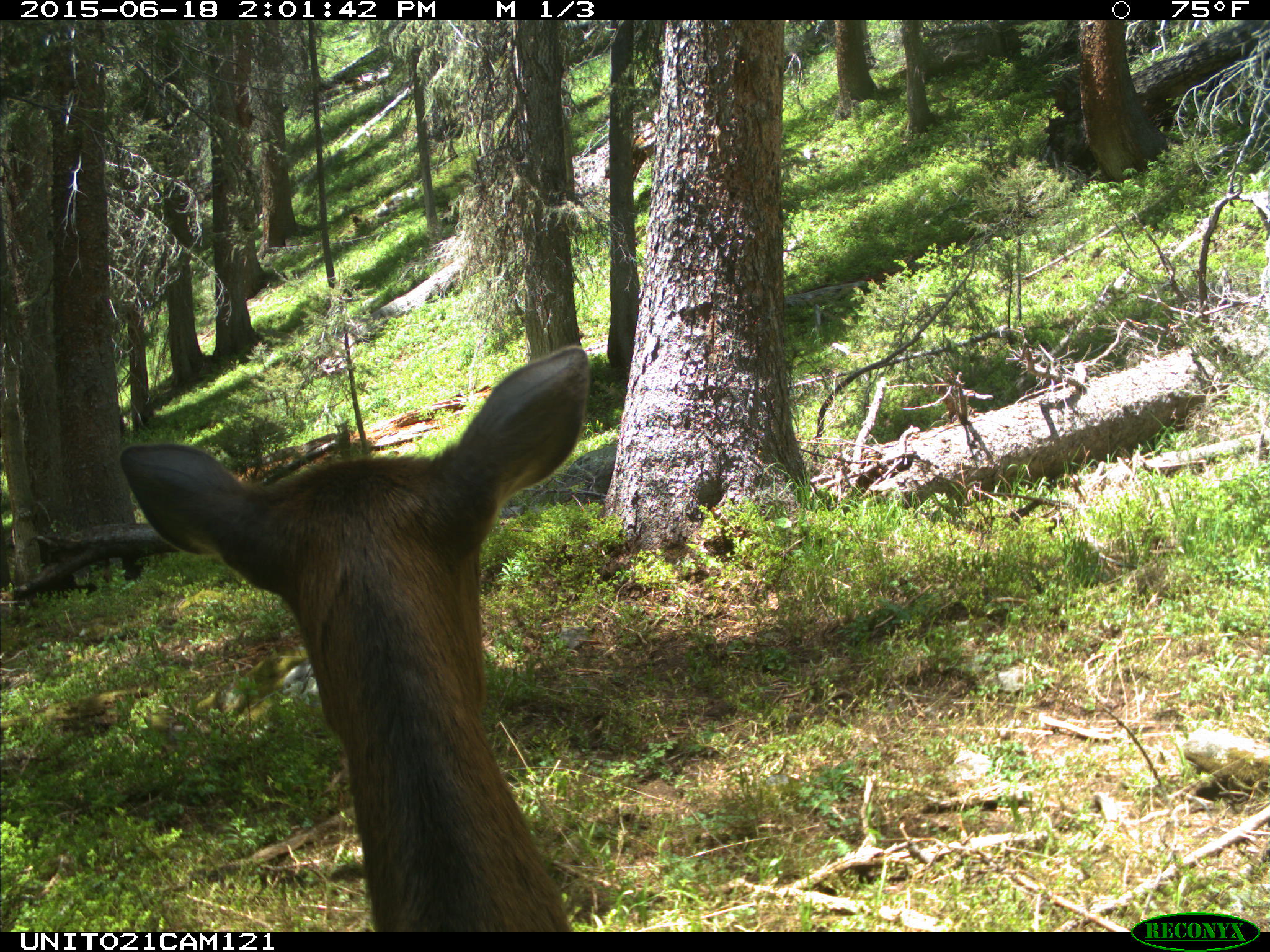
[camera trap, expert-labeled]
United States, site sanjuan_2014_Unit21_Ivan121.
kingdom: Animalia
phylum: Chordata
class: Mammalia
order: Artiodactyla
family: Cervidae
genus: Cervus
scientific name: Cervus elaphus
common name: red deer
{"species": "Cervus elaphus (red deer)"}